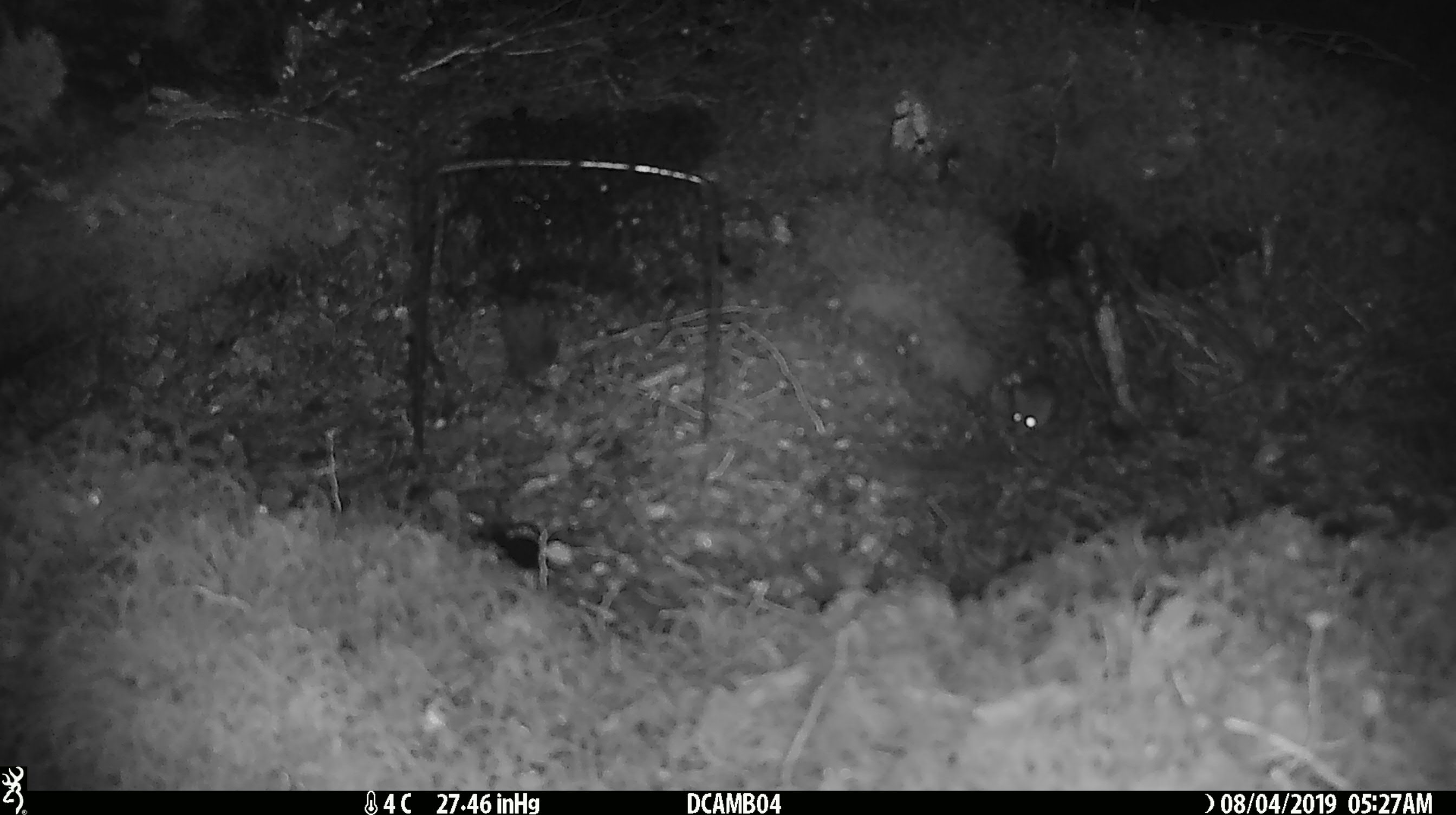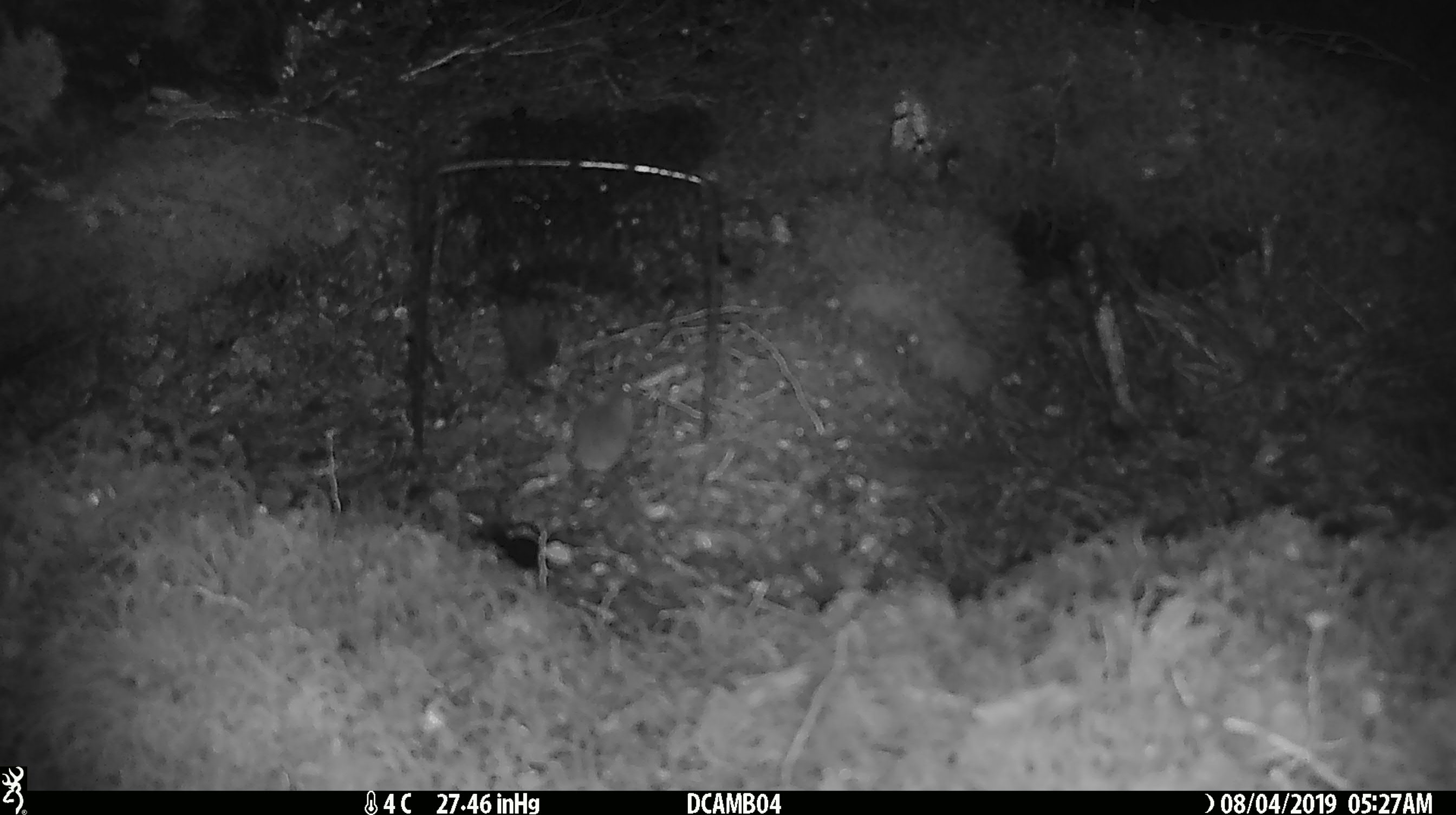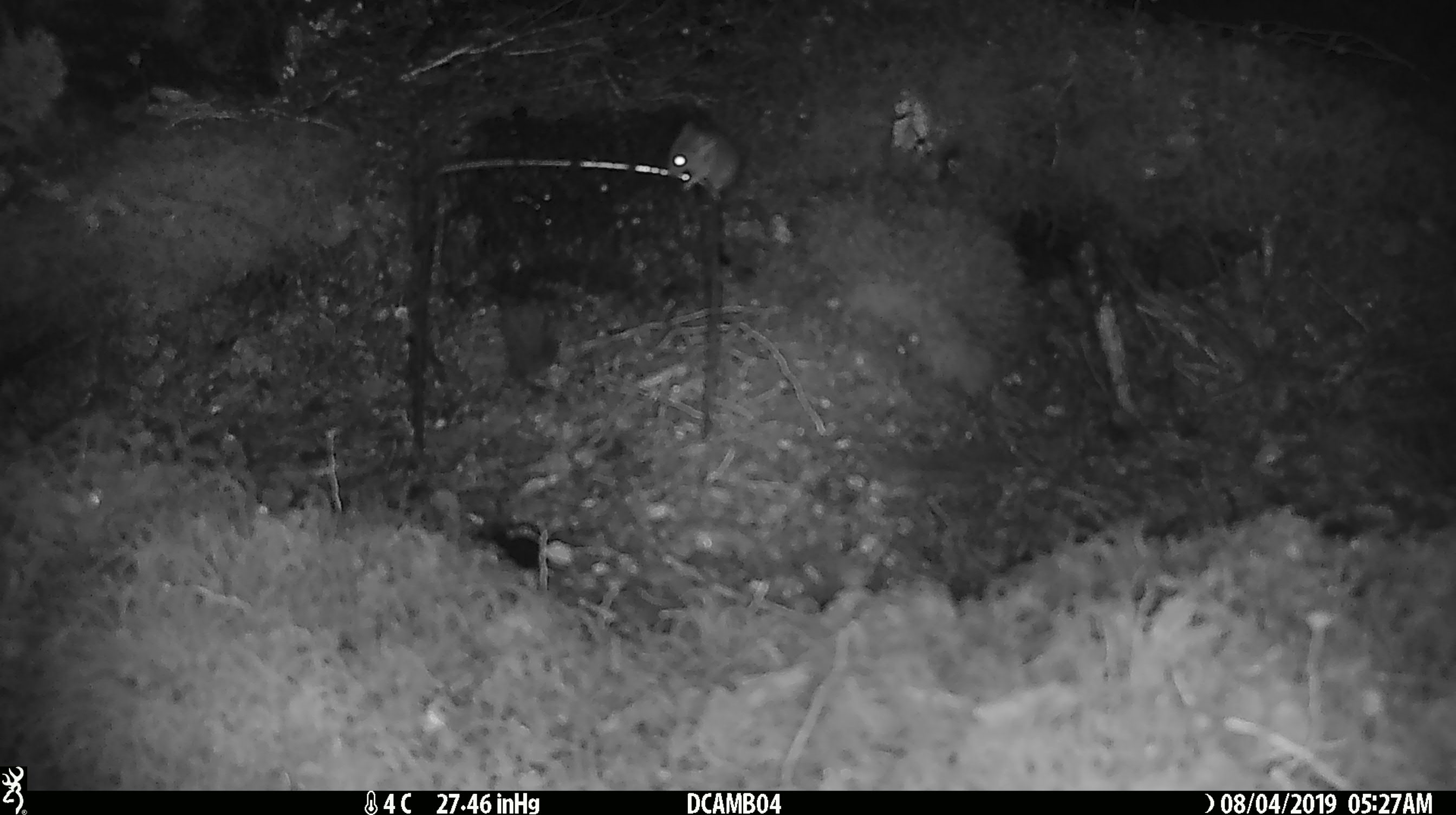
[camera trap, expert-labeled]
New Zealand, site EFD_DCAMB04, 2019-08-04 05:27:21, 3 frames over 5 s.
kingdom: Animalia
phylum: Chordata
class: Mammalia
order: Rodentia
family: Muridae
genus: Mus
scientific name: Mus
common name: mouse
Mouse (Mus).